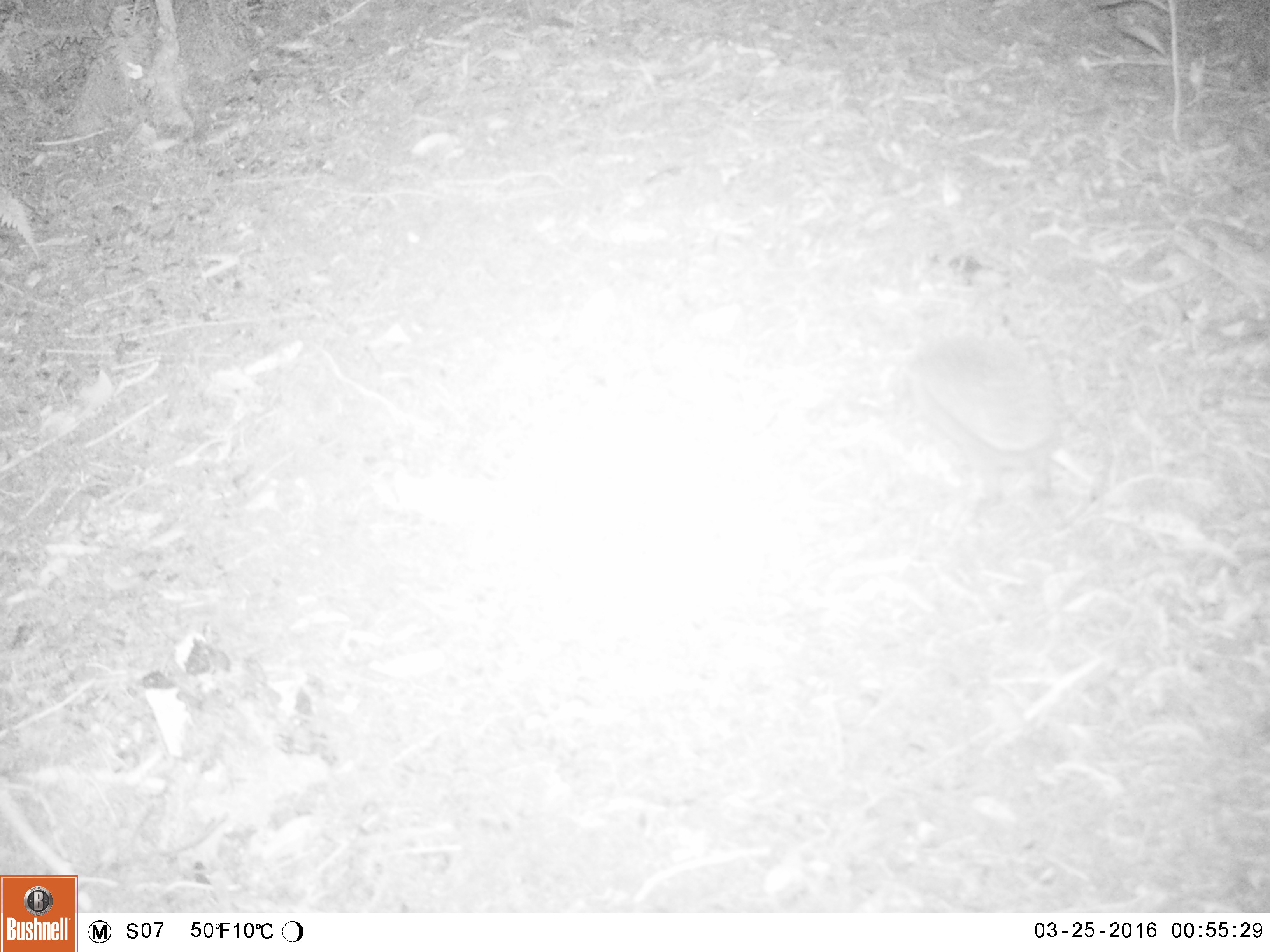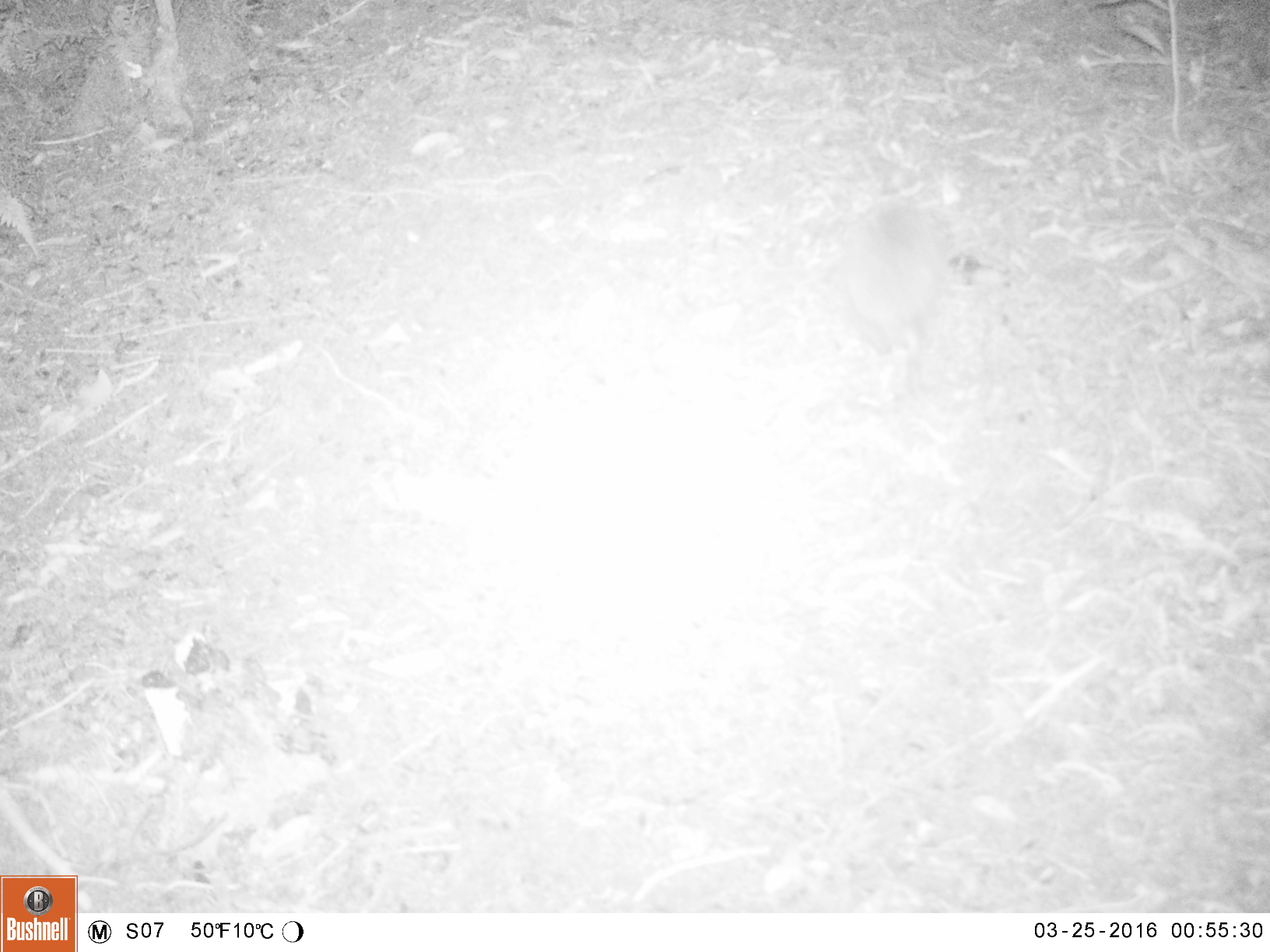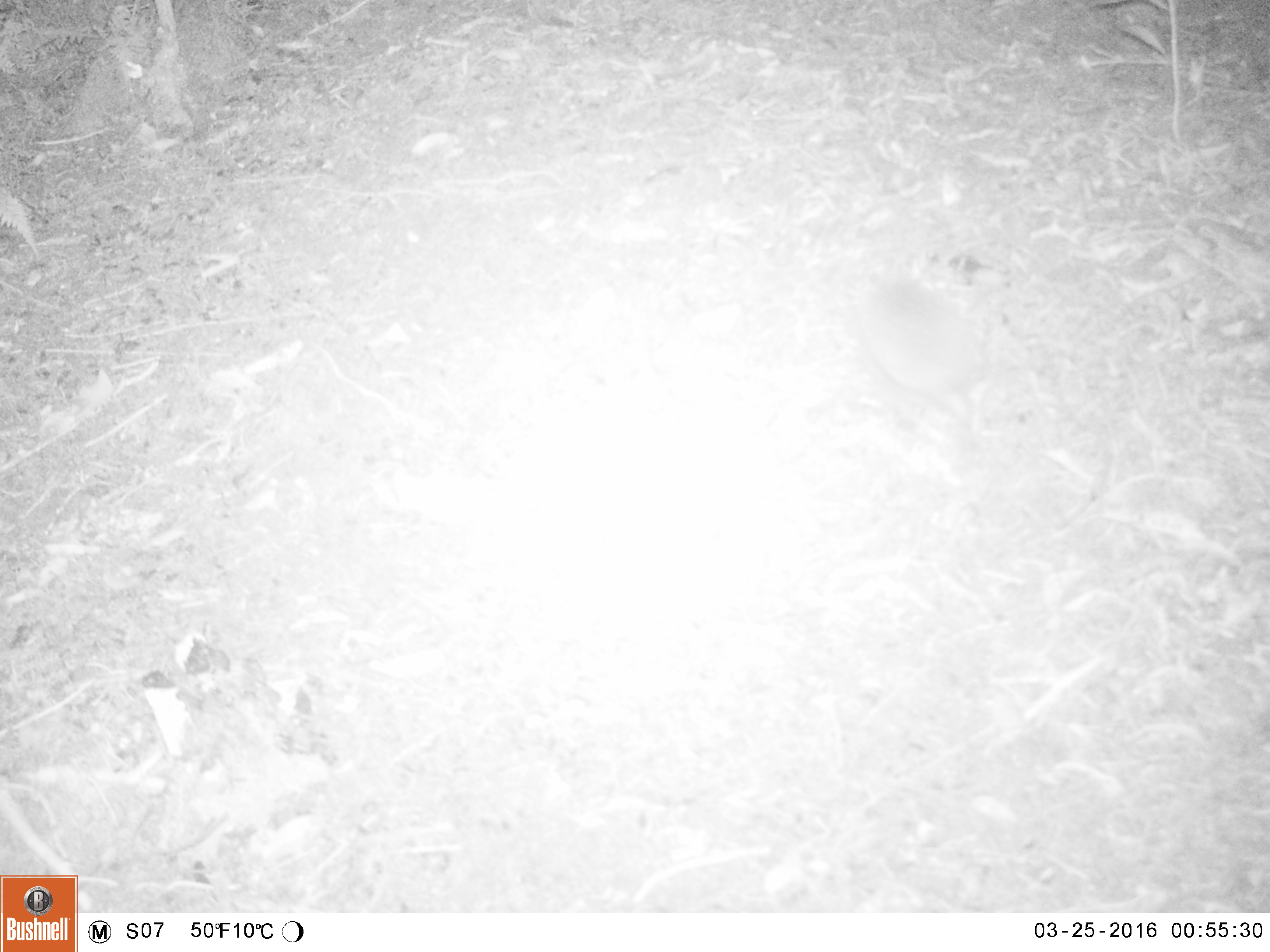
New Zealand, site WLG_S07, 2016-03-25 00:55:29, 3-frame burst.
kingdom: Animalia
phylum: Chordata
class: Mammalia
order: Eulipotyphla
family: Erinaceidae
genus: Erinaceus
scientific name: Erinaceus europaeus europaeus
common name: european hedgehog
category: hedgehog